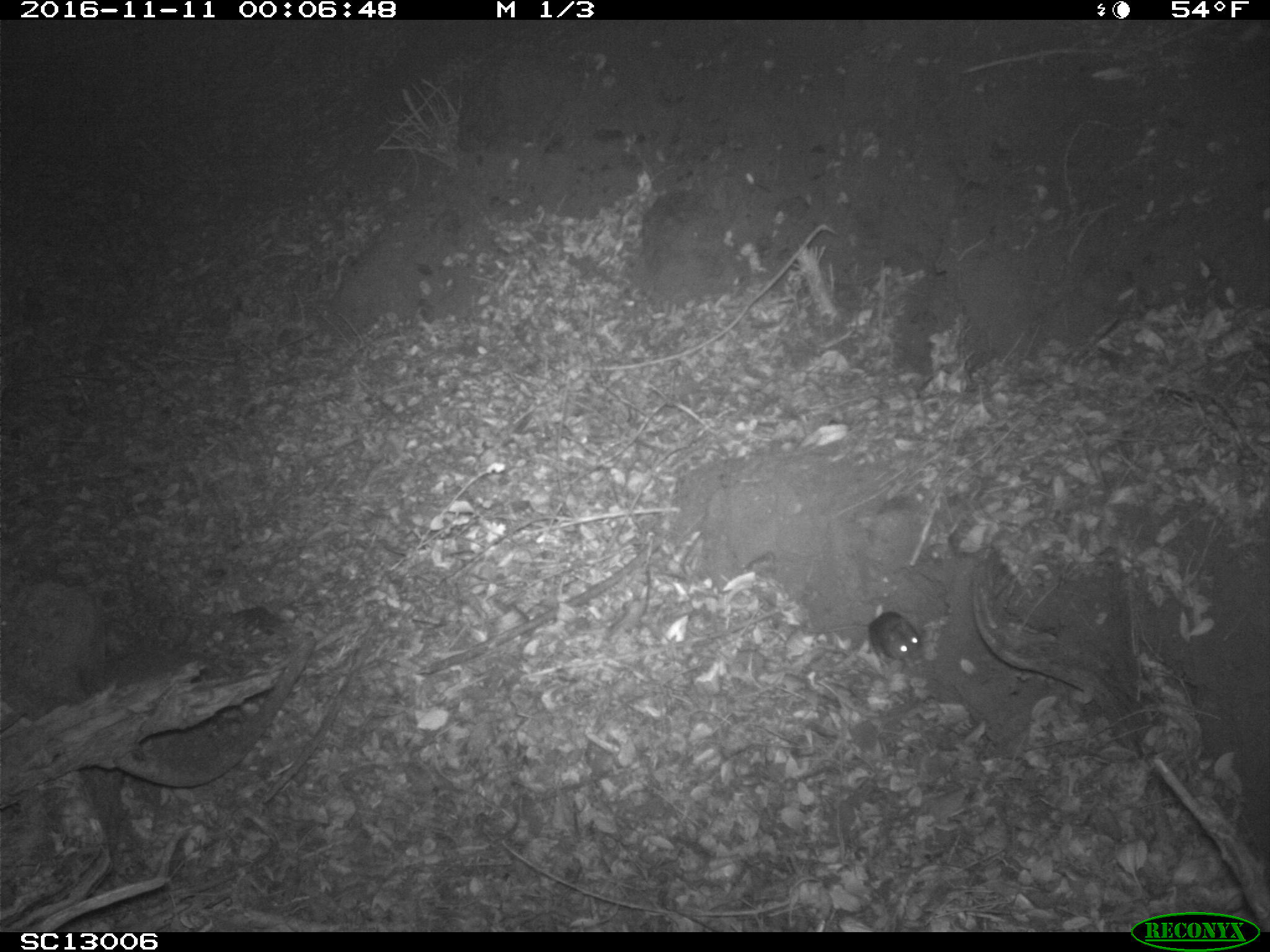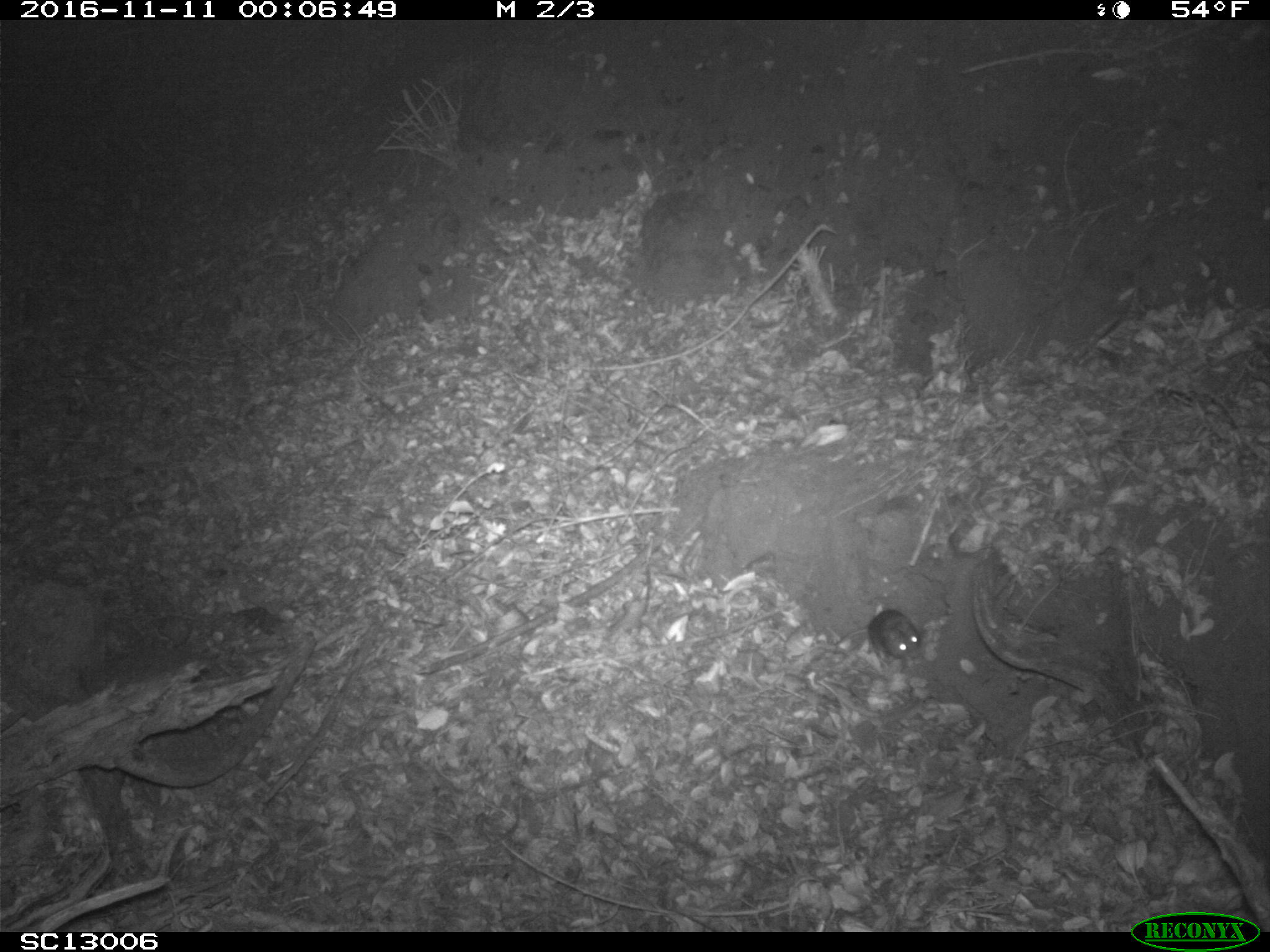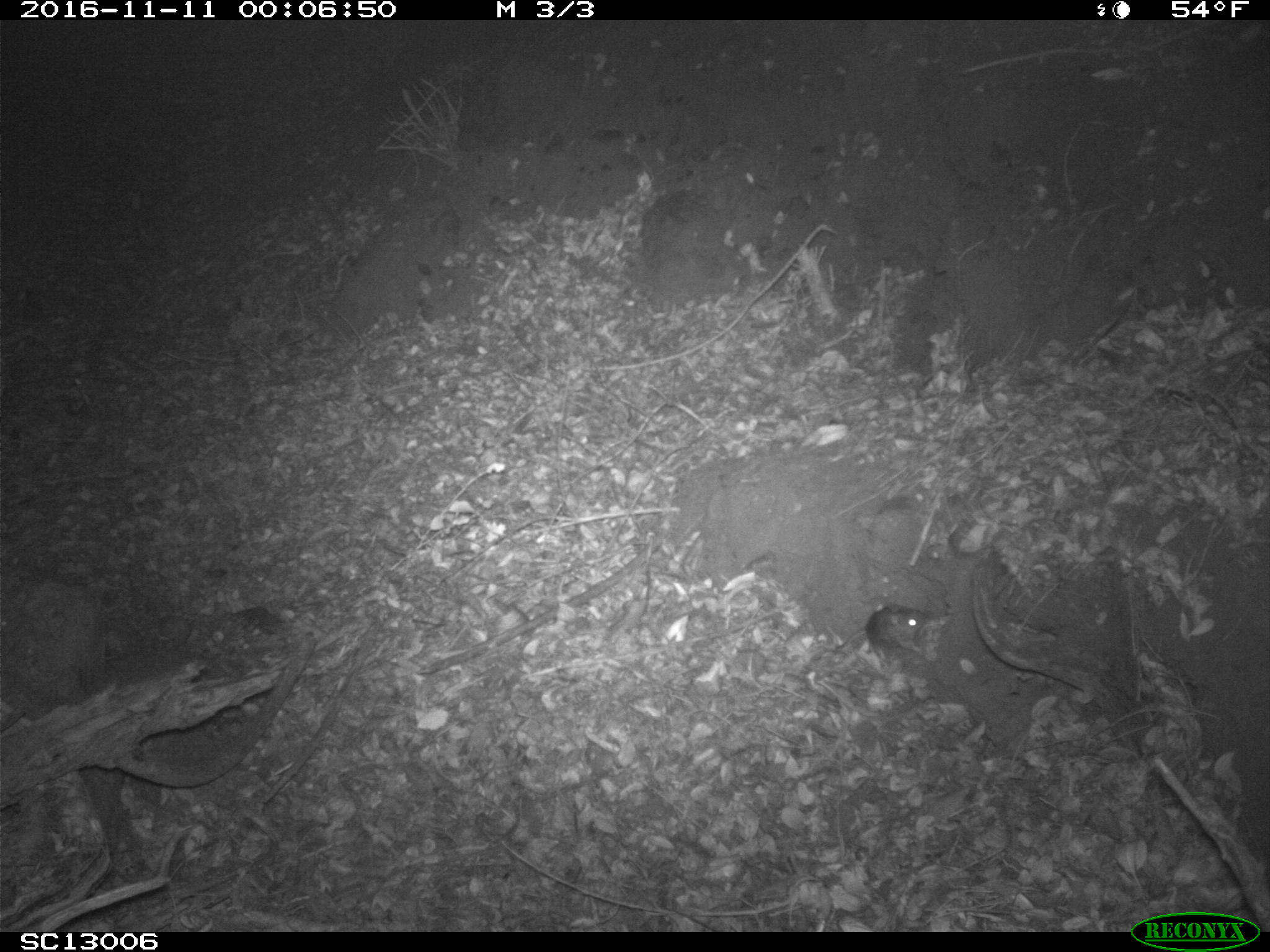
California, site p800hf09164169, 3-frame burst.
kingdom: Animalia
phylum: Chordata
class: Mammalia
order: Rodentia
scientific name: Rodentia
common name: rodent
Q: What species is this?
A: Rodent (Rodentia).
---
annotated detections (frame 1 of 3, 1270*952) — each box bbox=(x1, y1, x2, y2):
rodent: bbox=(791, 611, 924, 669)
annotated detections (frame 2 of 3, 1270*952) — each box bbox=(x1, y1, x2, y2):
rodent: bbox=(832, 607, 921, 674)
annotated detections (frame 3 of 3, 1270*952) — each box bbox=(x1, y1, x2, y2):
rodent: bbox=(833, 604, 929, 666)